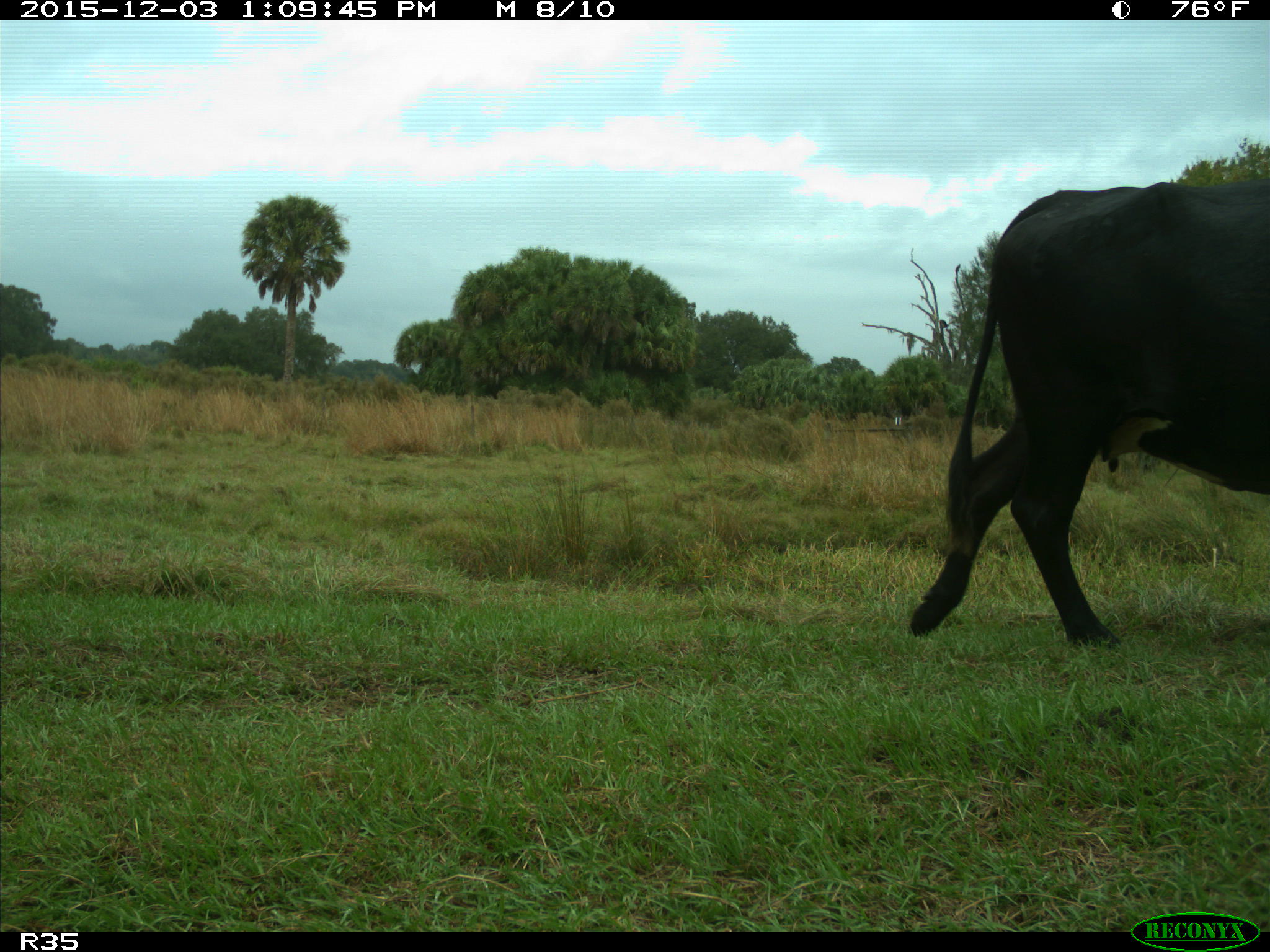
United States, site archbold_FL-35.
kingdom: Animalia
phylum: Chordata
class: Mammalia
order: Artiodactyla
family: Bovidae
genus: Bos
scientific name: Bos taurus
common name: domestic cow